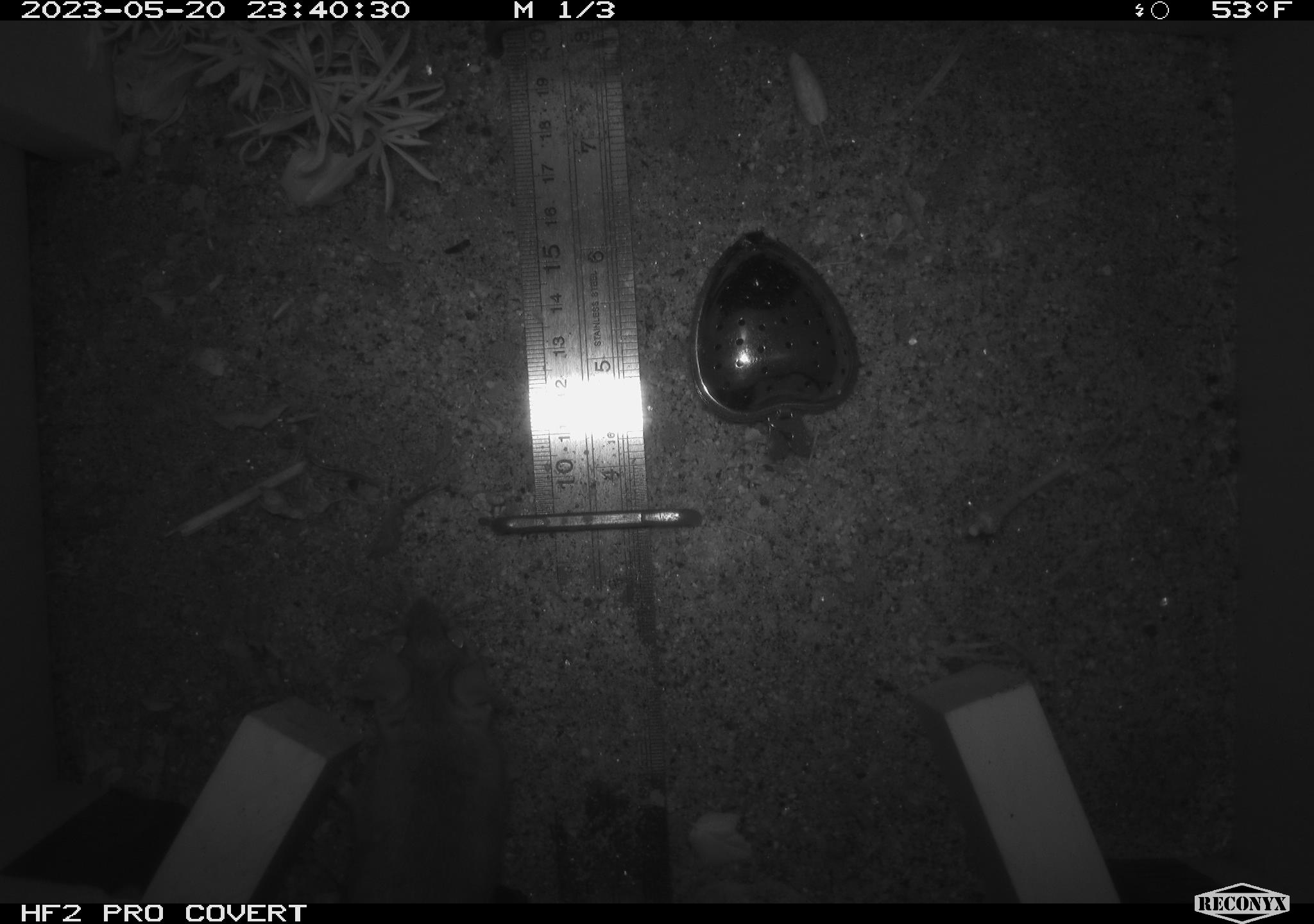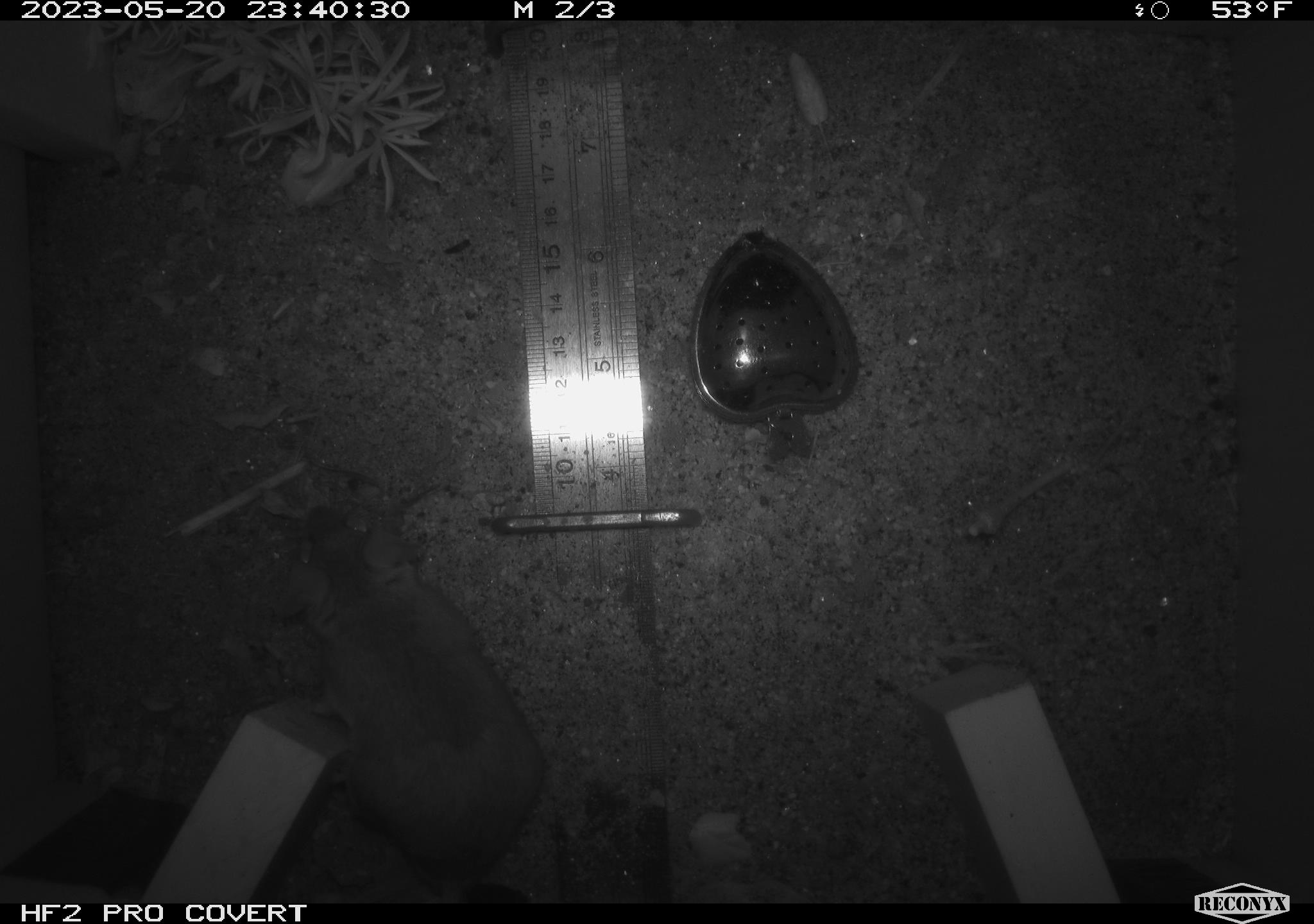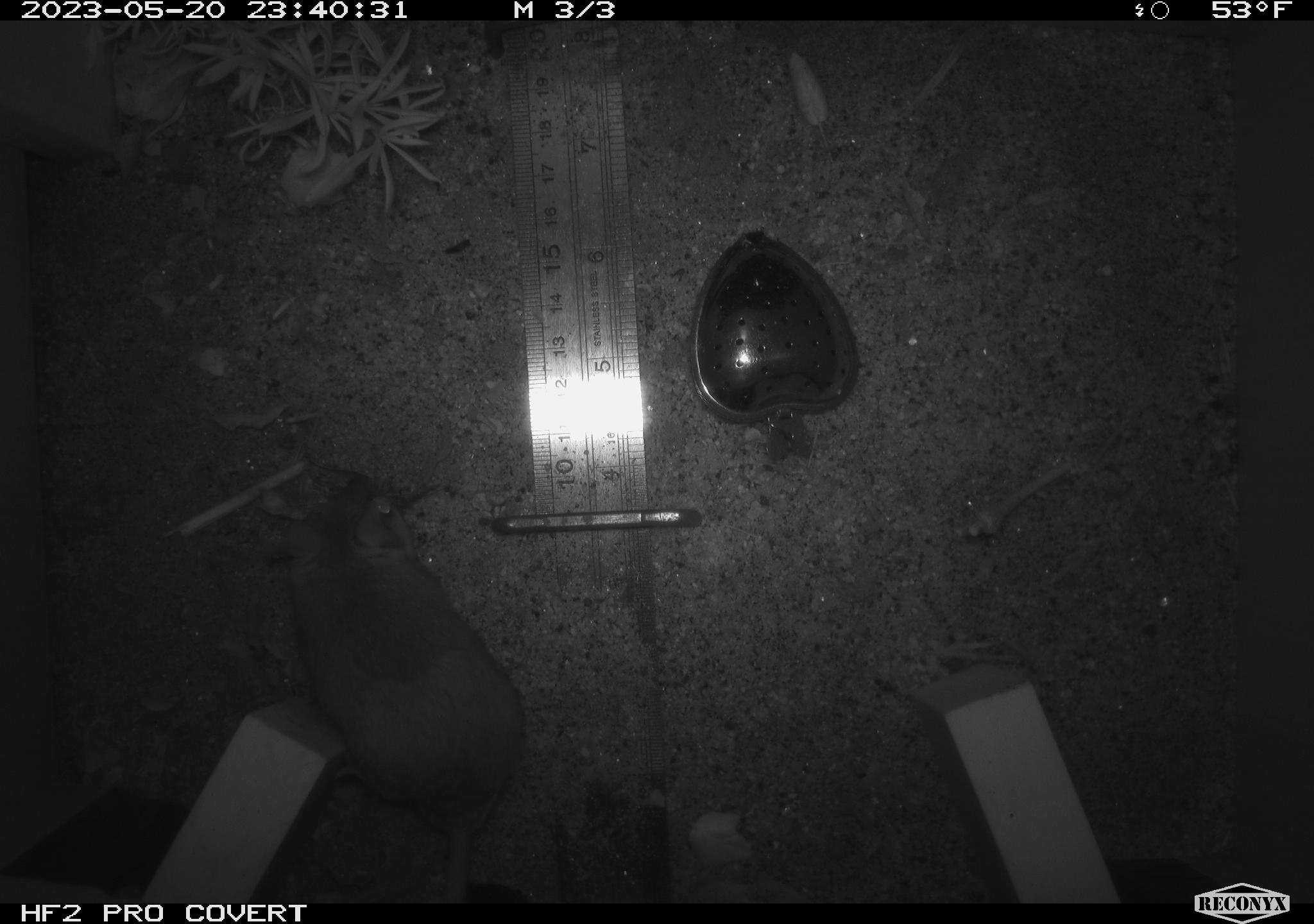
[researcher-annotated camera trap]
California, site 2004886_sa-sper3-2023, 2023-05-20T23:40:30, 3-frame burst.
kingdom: Animalia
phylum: Chordata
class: Mammalia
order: Rodentia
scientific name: Rodentia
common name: mouse species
Mouse species (Rodentia).